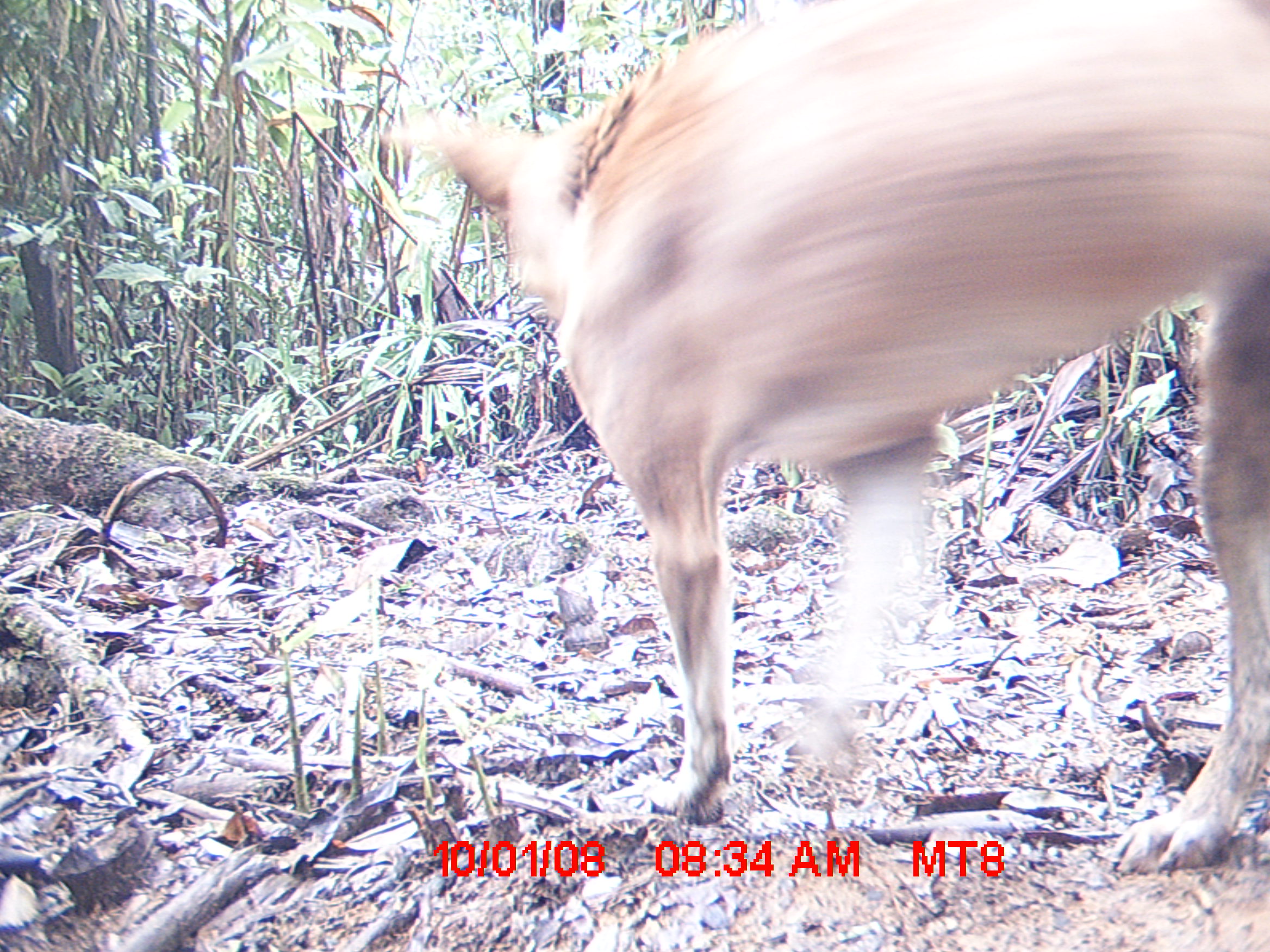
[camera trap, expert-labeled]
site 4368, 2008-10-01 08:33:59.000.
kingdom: Animalia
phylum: Chordata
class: Mammalia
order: Carnivora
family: Canidae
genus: Canis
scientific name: Canis familiaris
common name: domestic dog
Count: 2.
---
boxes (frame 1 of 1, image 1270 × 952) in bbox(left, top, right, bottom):
canis familiaris: bbox(380, 0, 1270, 878)